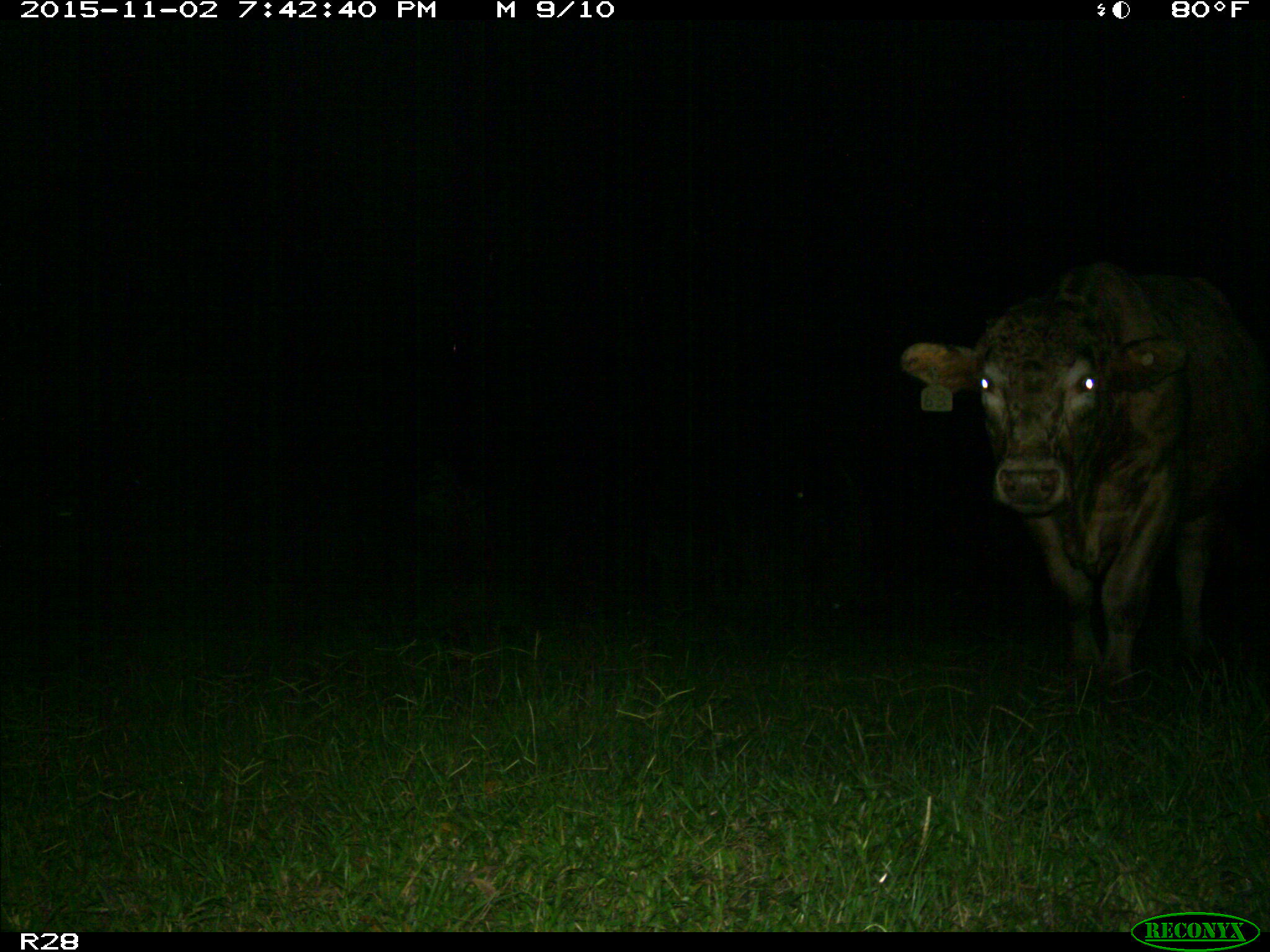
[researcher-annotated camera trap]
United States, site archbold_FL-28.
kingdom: Animalia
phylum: Chordata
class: Mammalia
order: Artiodactyla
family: Bovidae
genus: Bos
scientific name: Bos taurus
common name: domestic cow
Bos taurus (domestic cow).